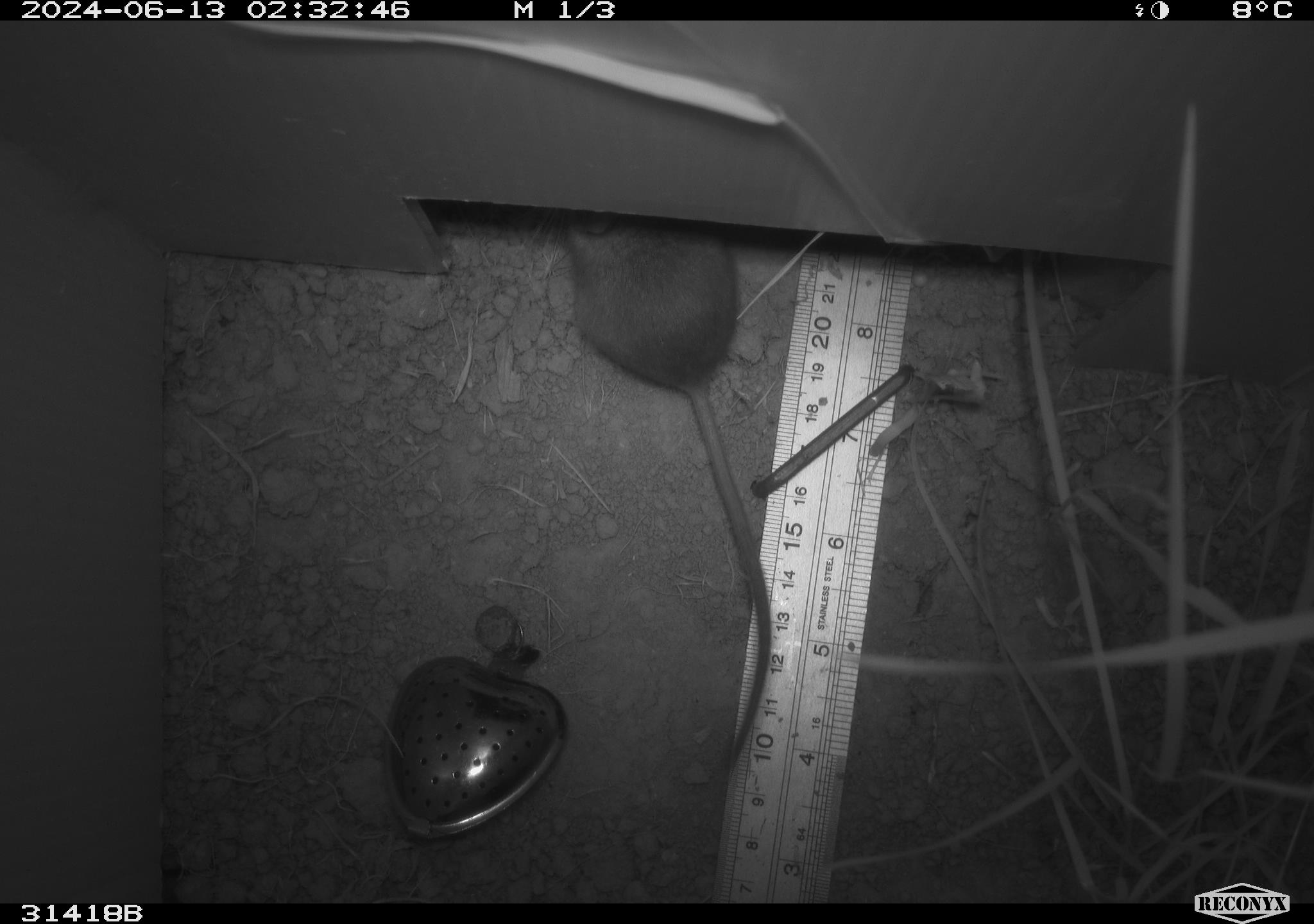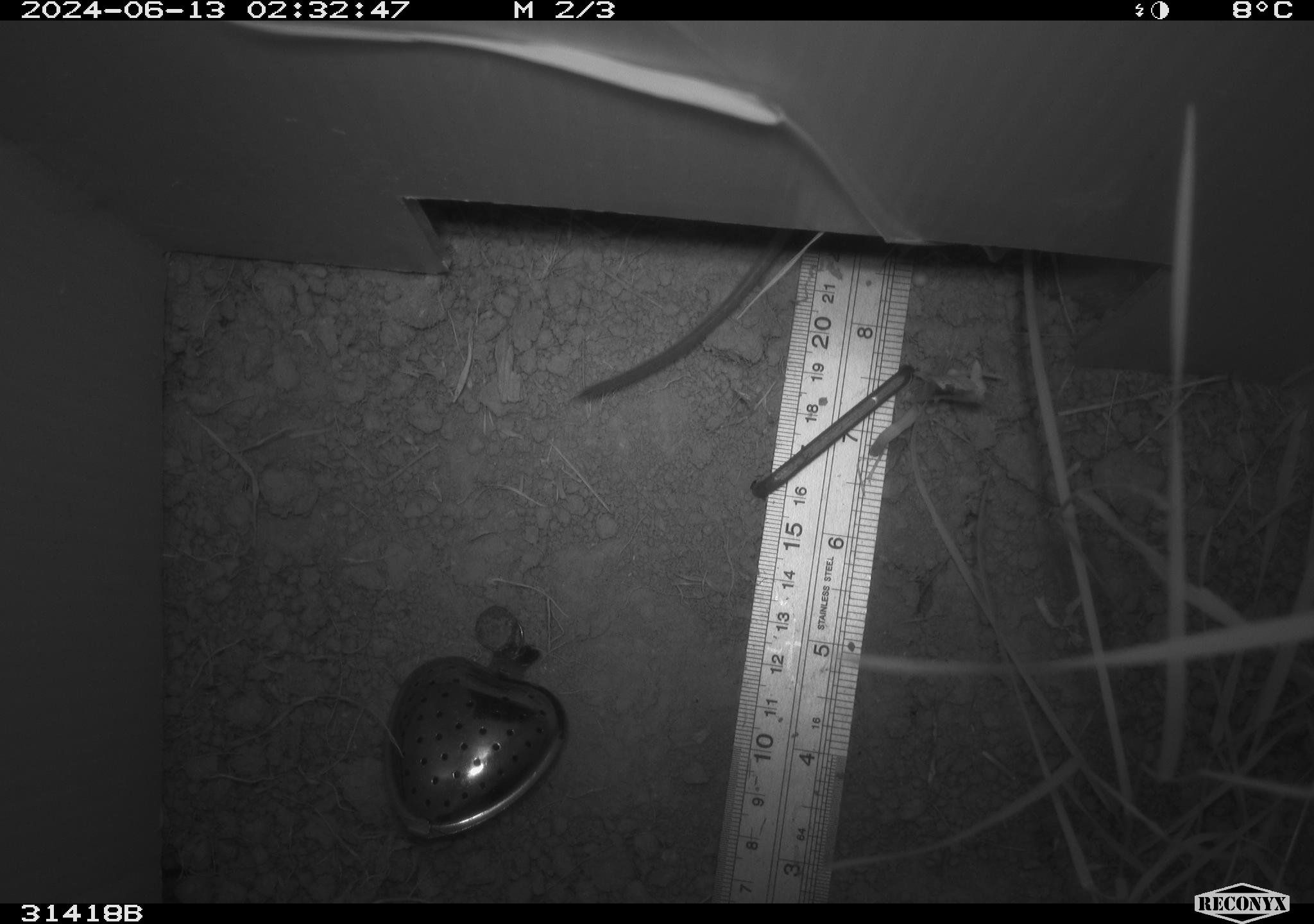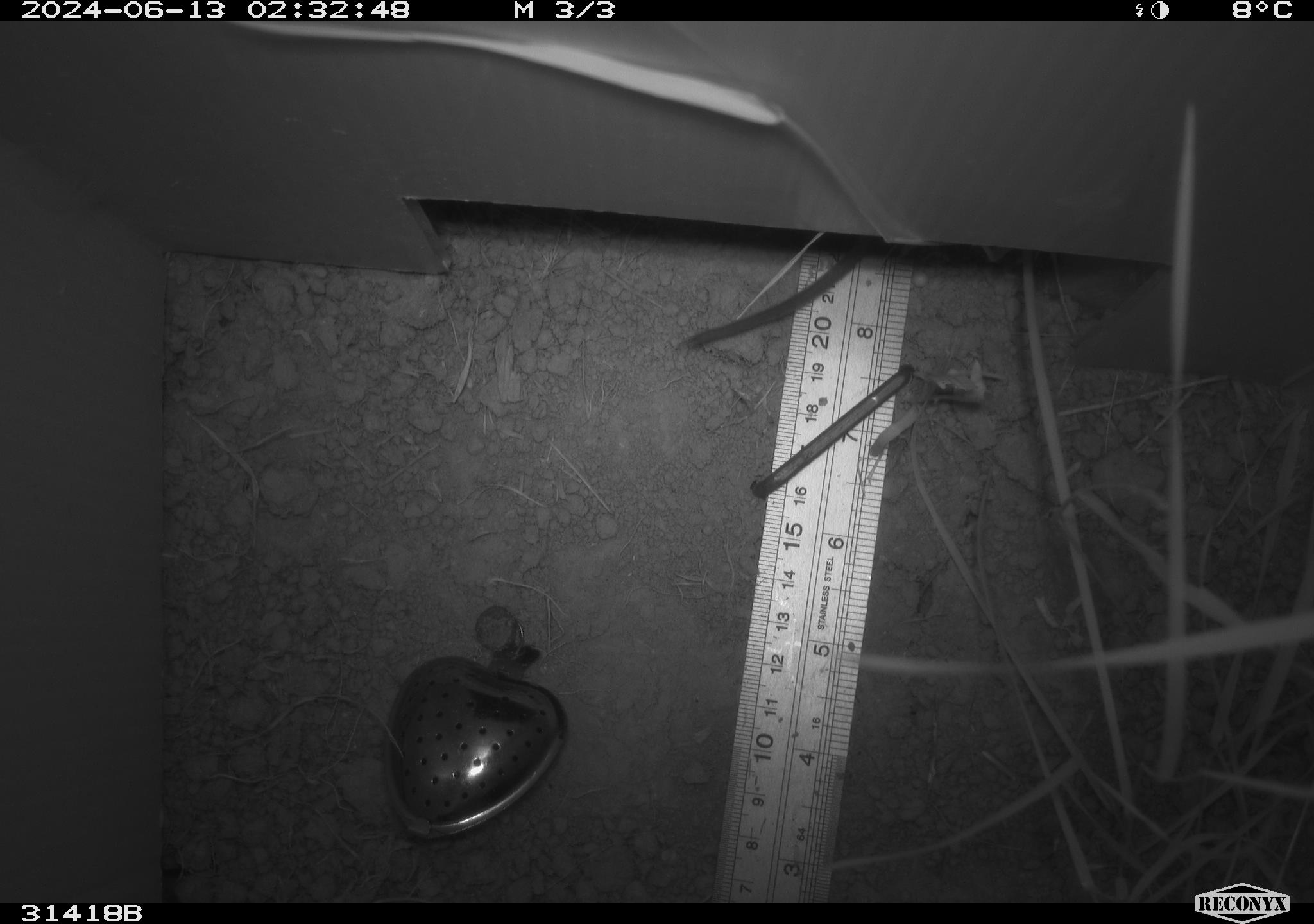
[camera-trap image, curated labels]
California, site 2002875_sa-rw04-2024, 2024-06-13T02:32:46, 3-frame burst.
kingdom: Animalia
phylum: Chordata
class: Mammalia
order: Rodentia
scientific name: Rodentia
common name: mouse species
Mouse species (Rodentia).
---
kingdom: Animalia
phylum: Chordata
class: Mammalia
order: Rodentia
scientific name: Rodentia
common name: rodent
Rodent (Rodentia).